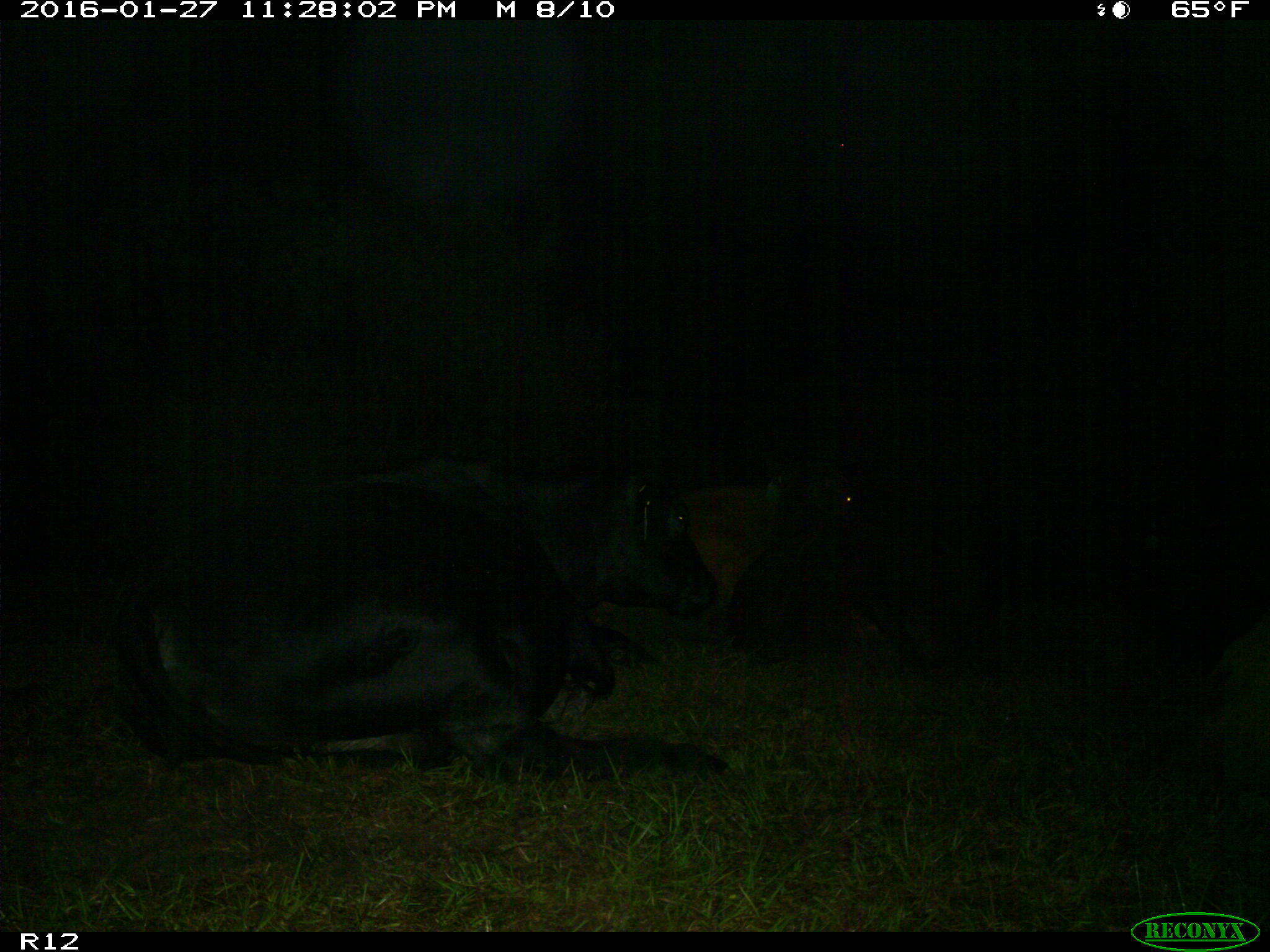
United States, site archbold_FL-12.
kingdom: Animalia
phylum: Chordata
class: Mammalia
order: Artiodactyla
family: Bovidae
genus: Bos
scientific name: Bos taurus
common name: domestic cow